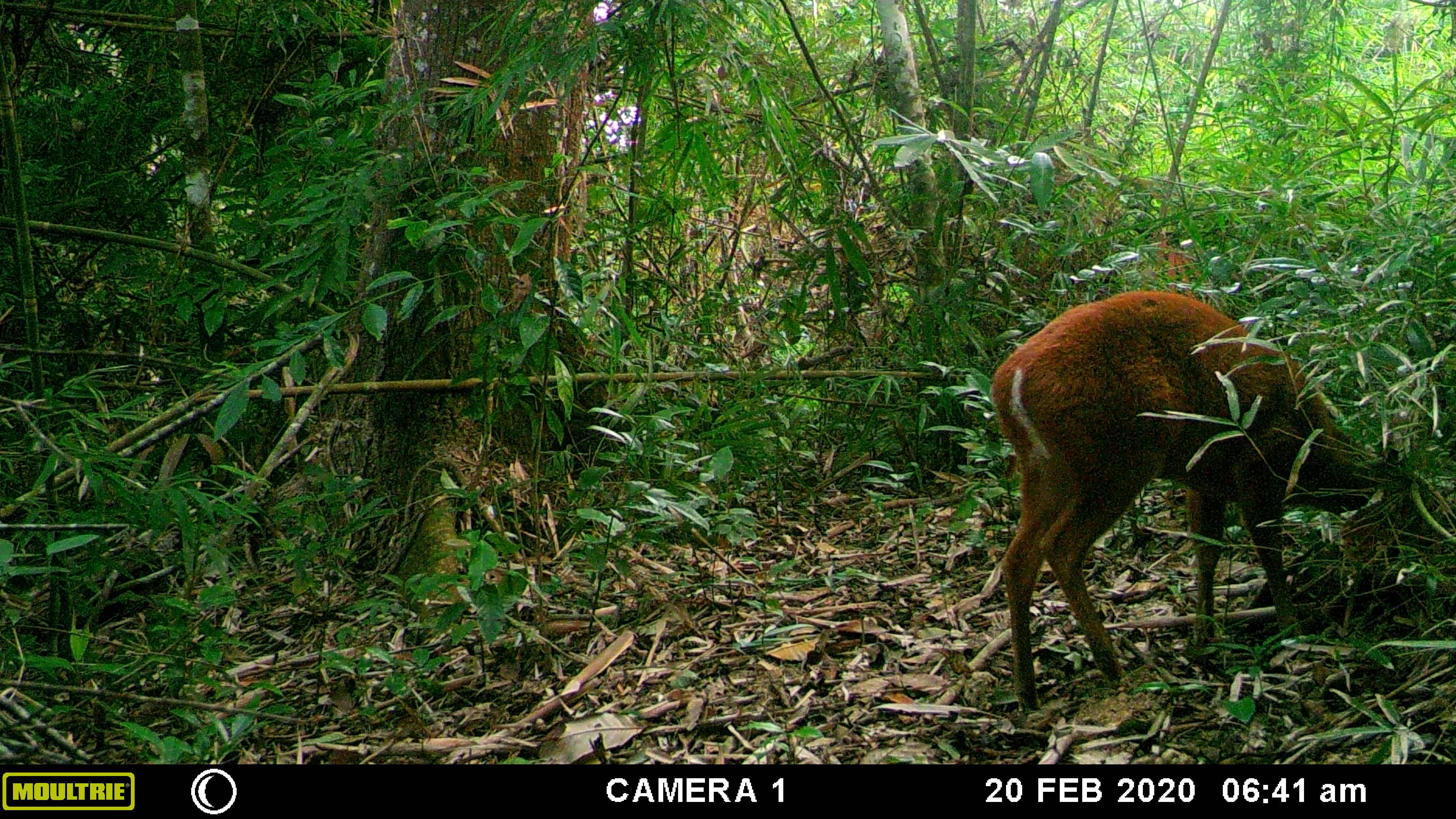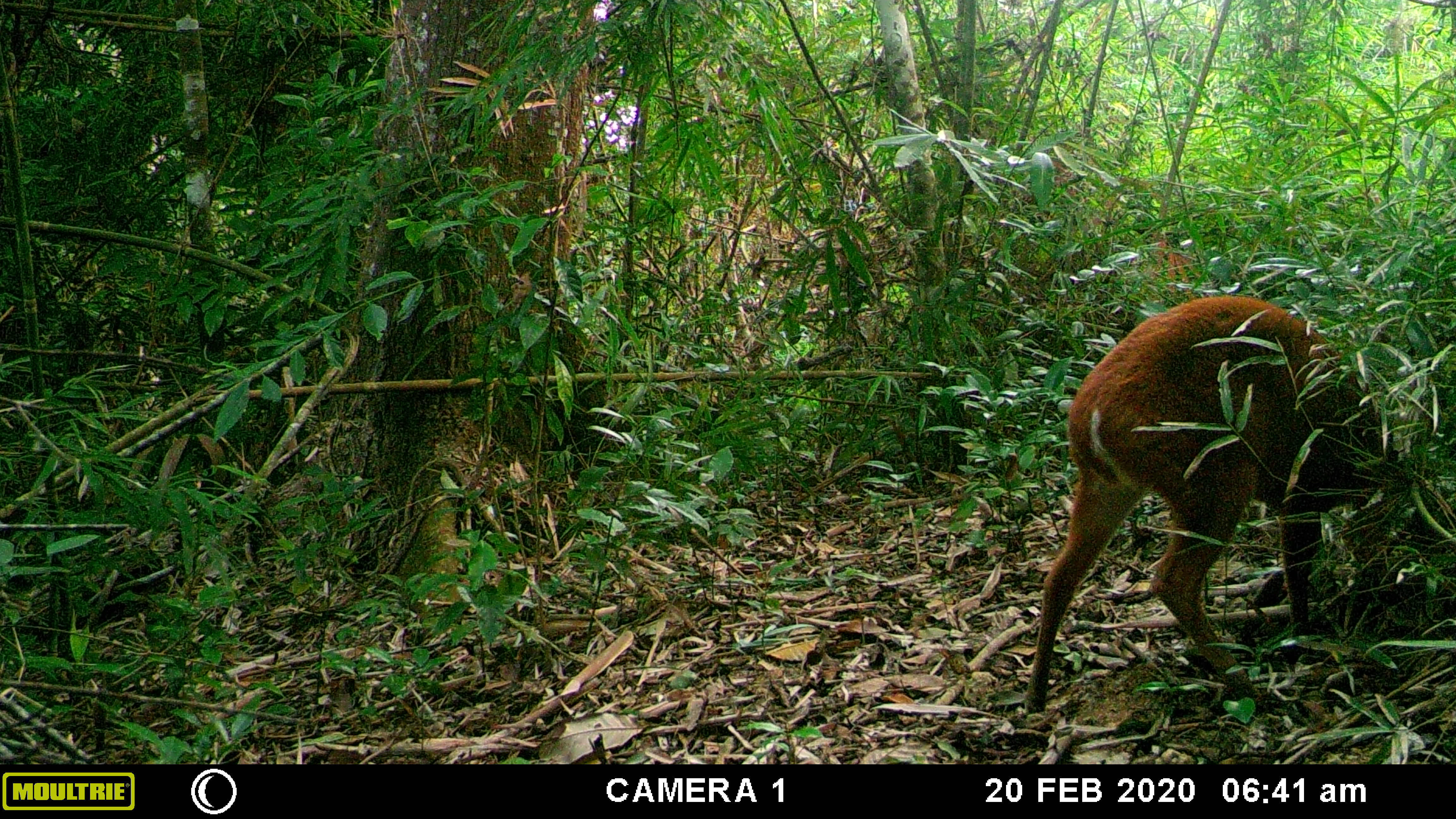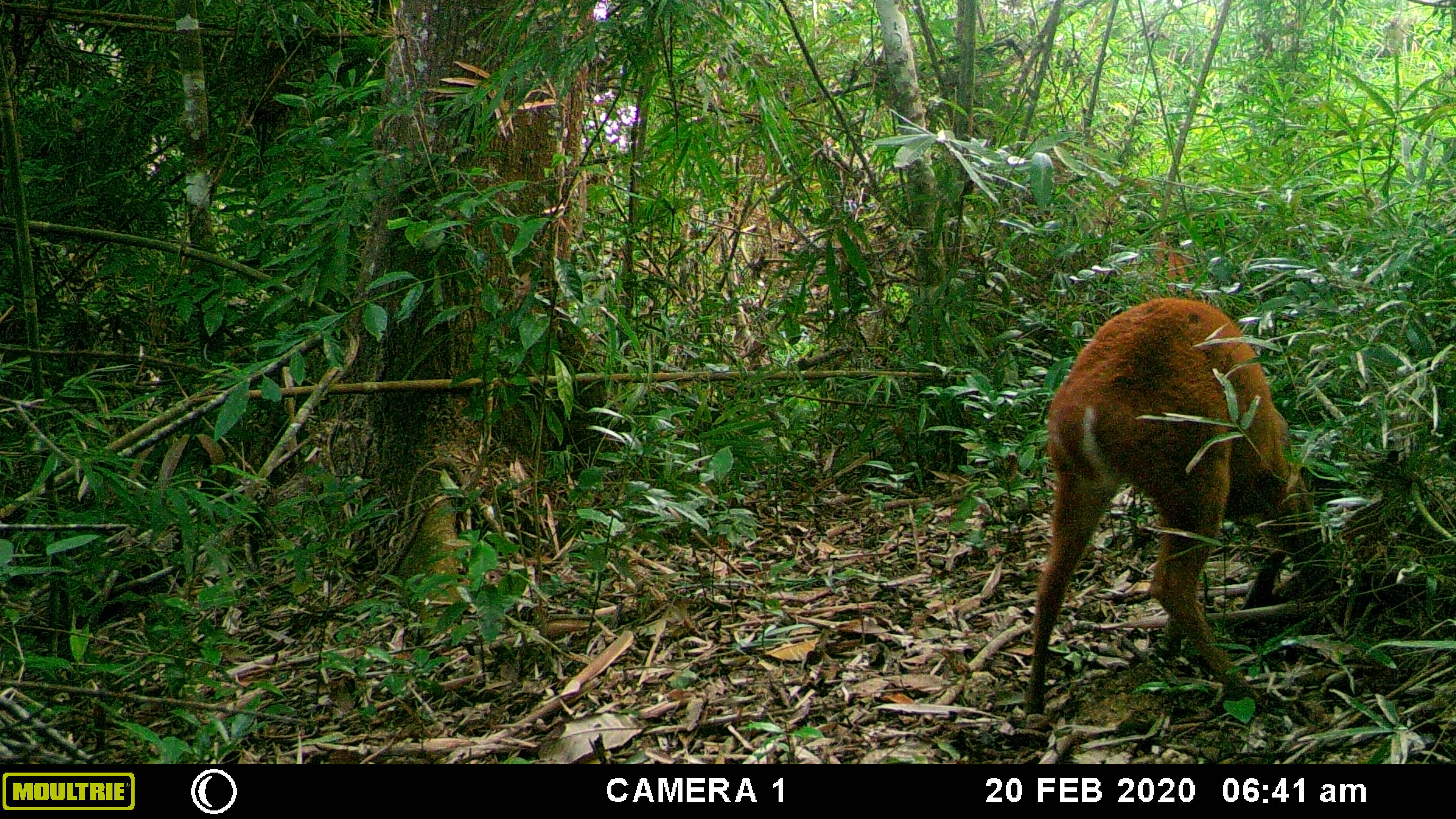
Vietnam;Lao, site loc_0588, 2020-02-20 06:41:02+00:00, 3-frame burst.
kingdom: Animalia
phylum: Chordata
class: Mammalia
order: Artiodactyla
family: Cervidae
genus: Muntiacus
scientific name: Muntiacus muntjak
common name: red muntjac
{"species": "red muntjac (Muntiacus muntjak)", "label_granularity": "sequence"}